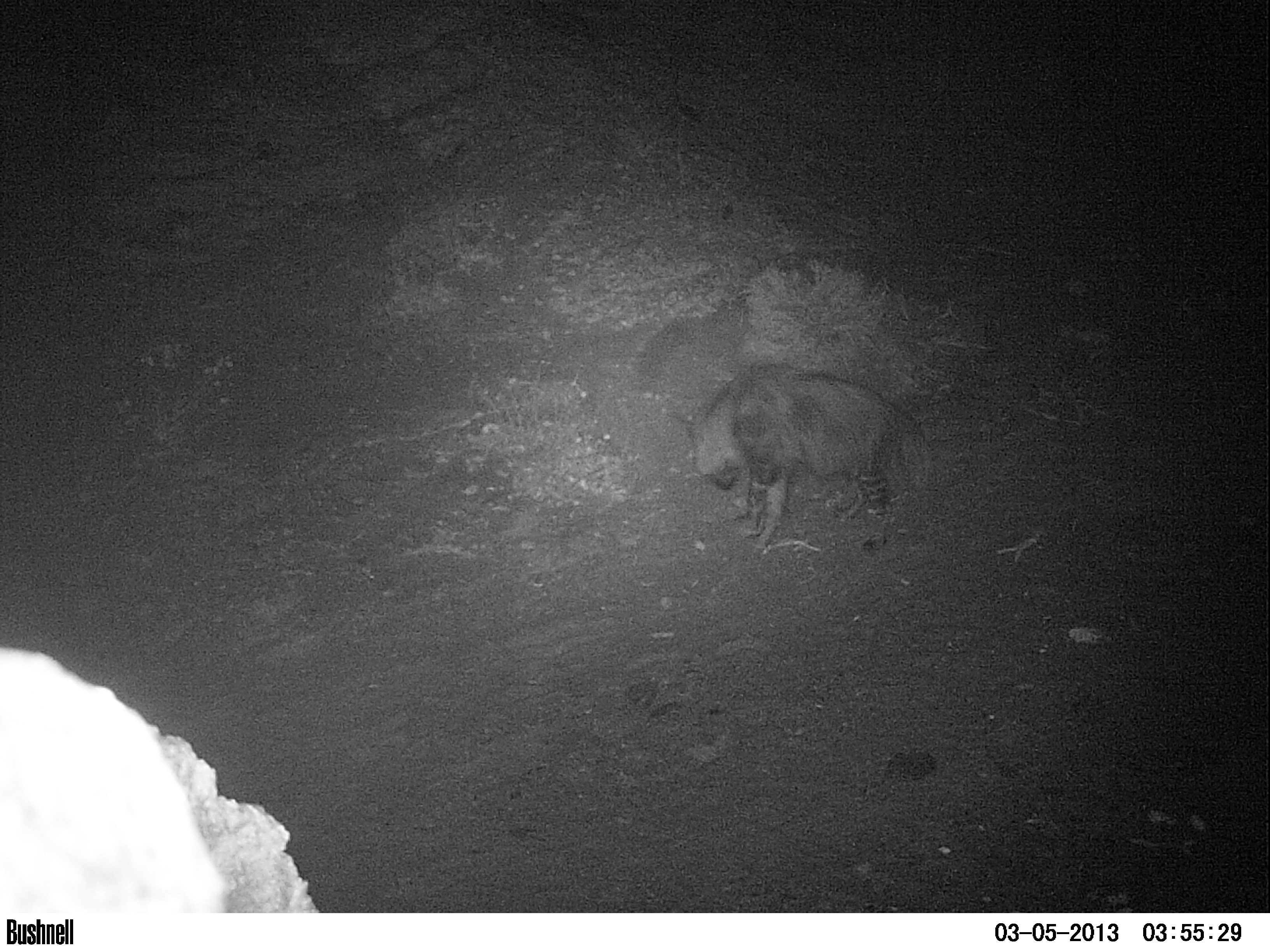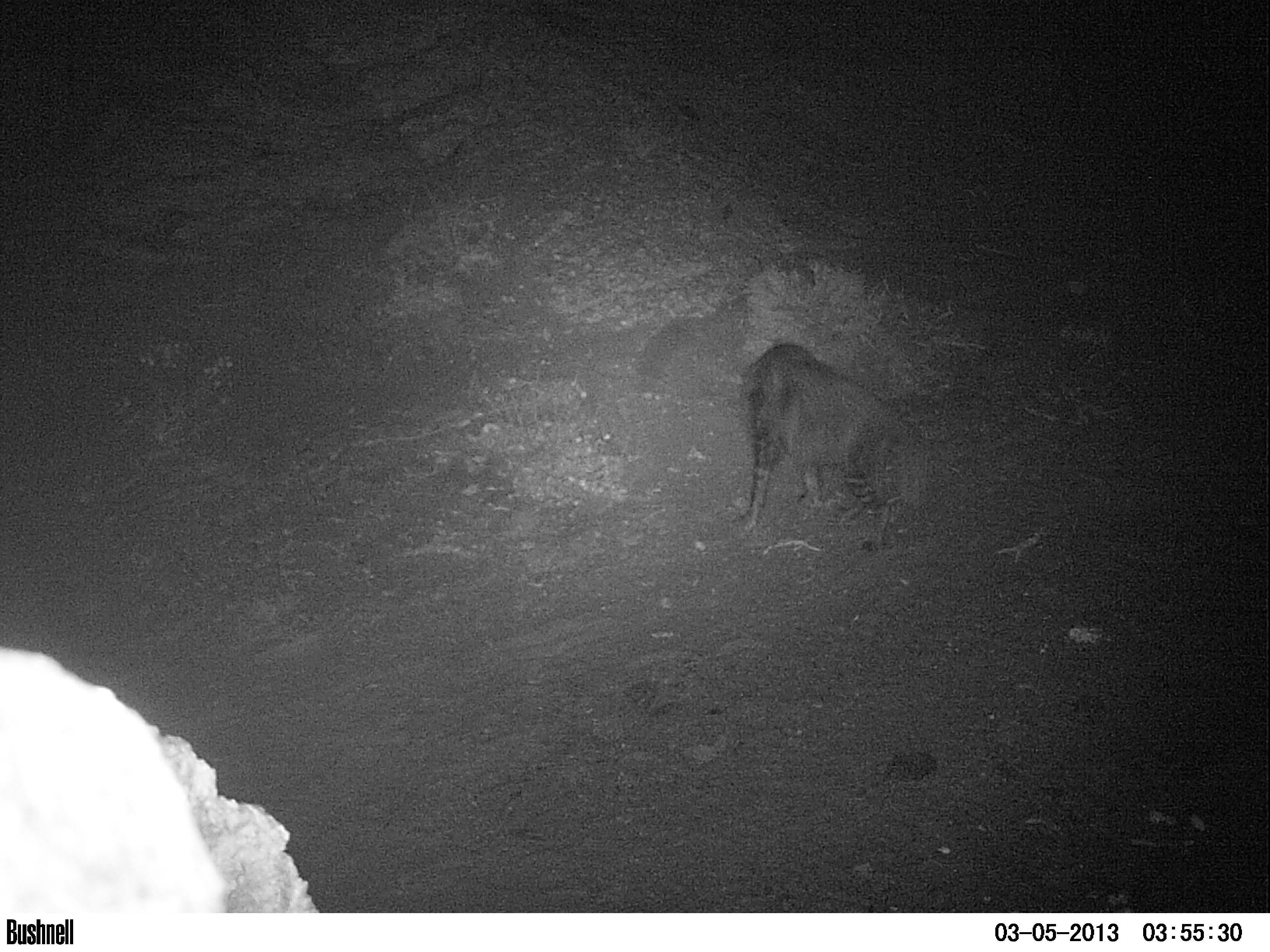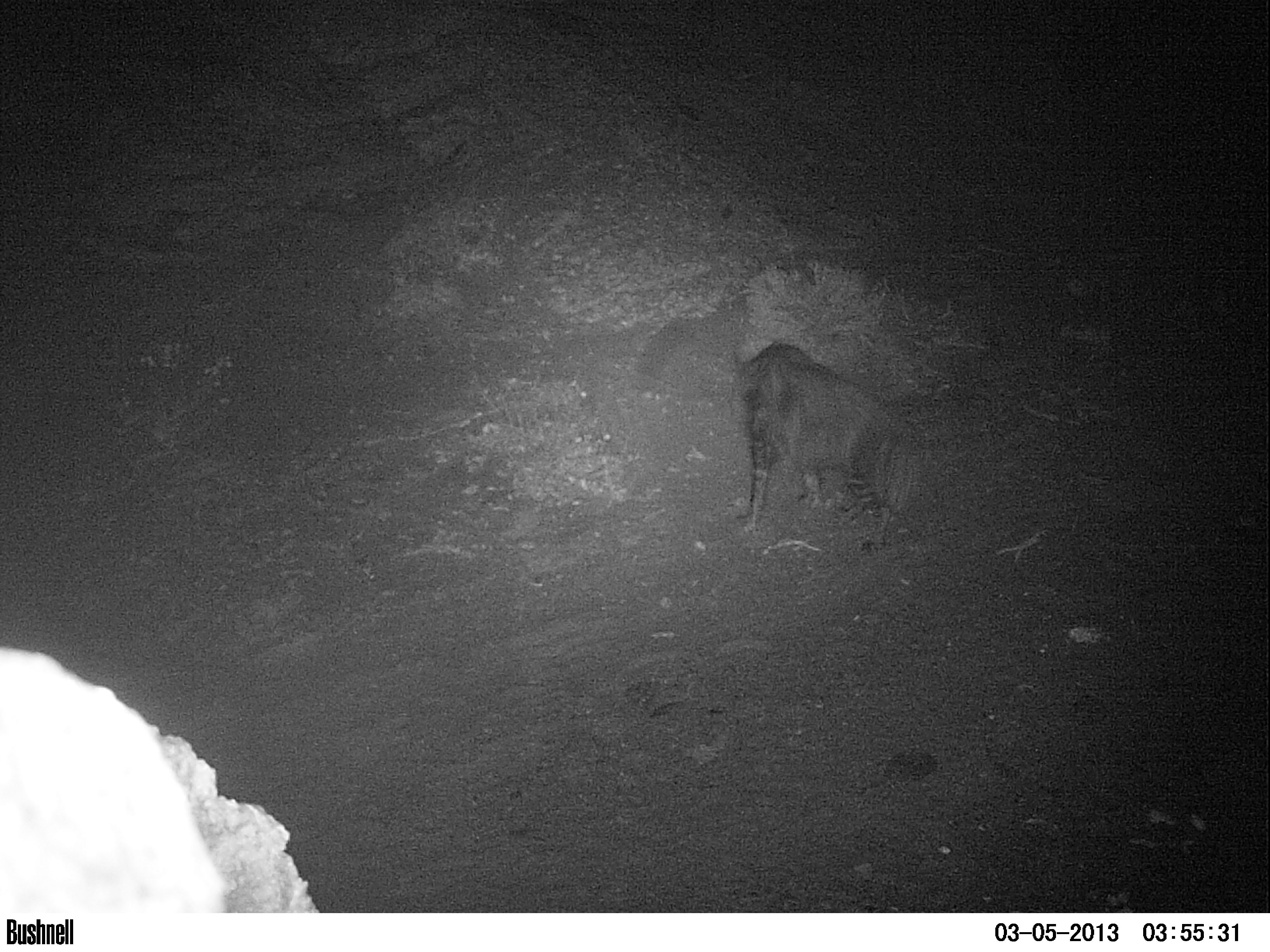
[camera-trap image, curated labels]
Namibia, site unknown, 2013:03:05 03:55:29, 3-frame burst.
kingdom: Animalia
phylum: Chordata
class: Mammalia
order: Carnivora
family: Hyaenidae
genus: Parahyaena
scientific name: Parahyaena brunnea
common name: brown hyena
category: hyaena brunnea